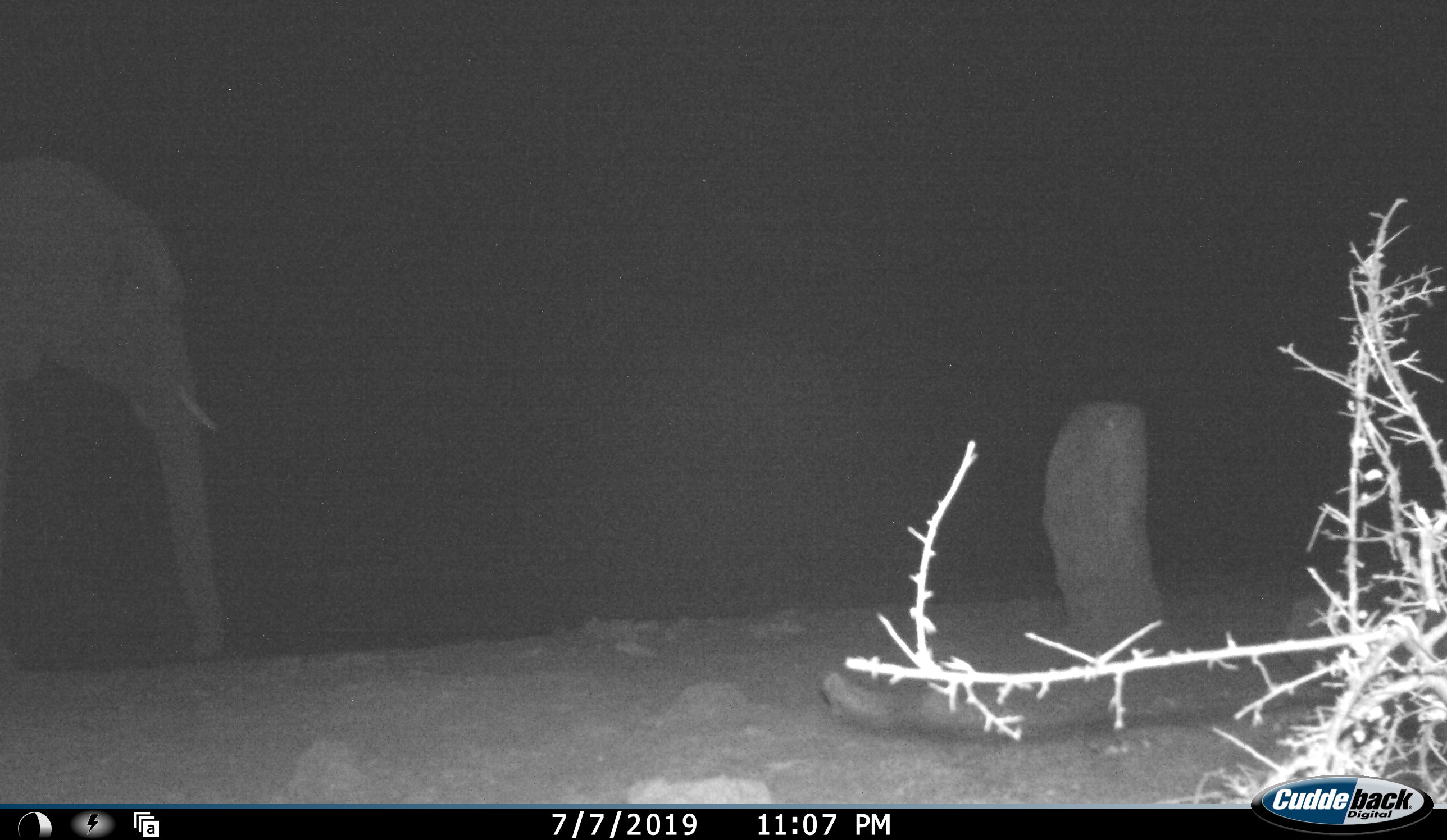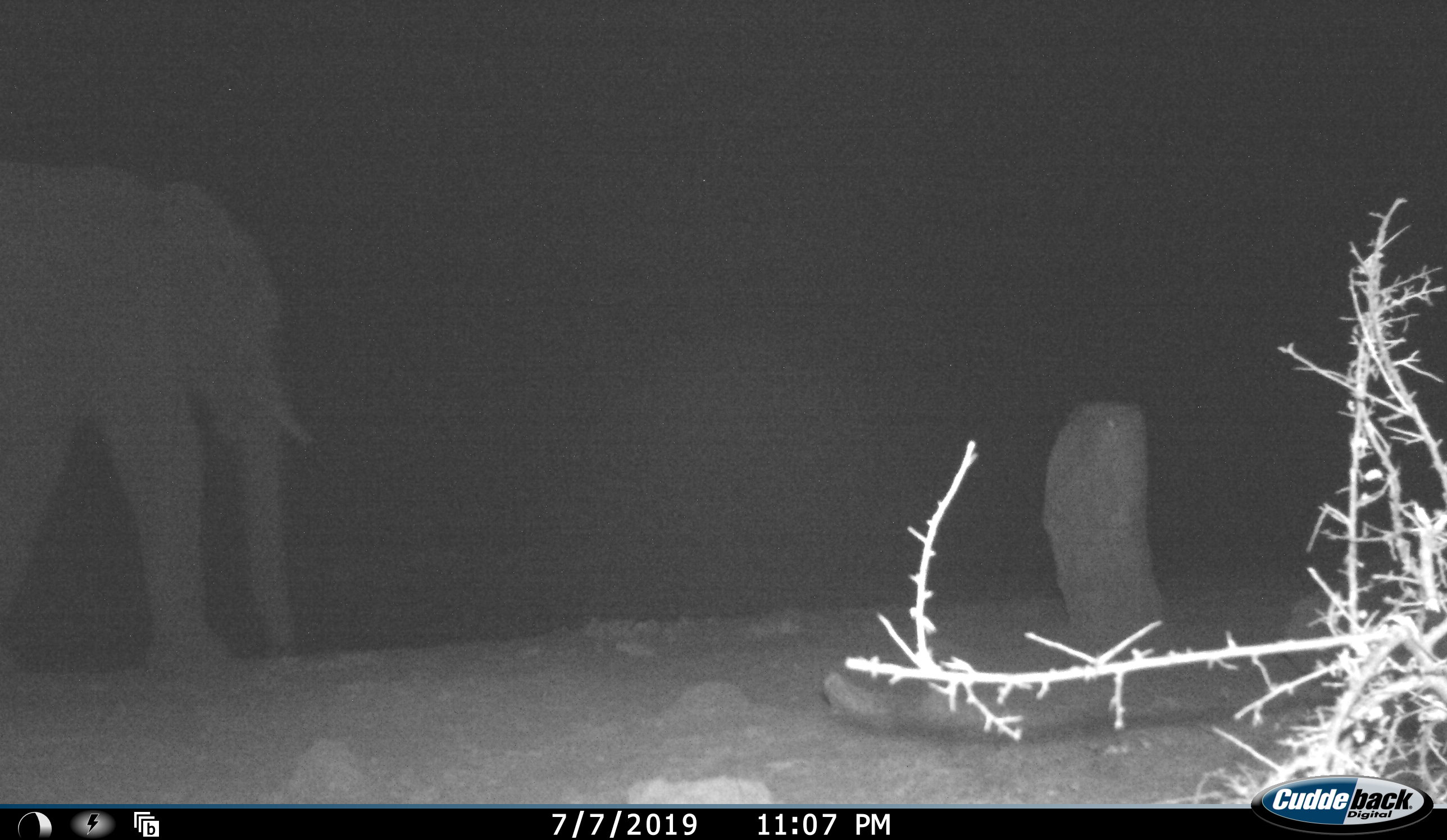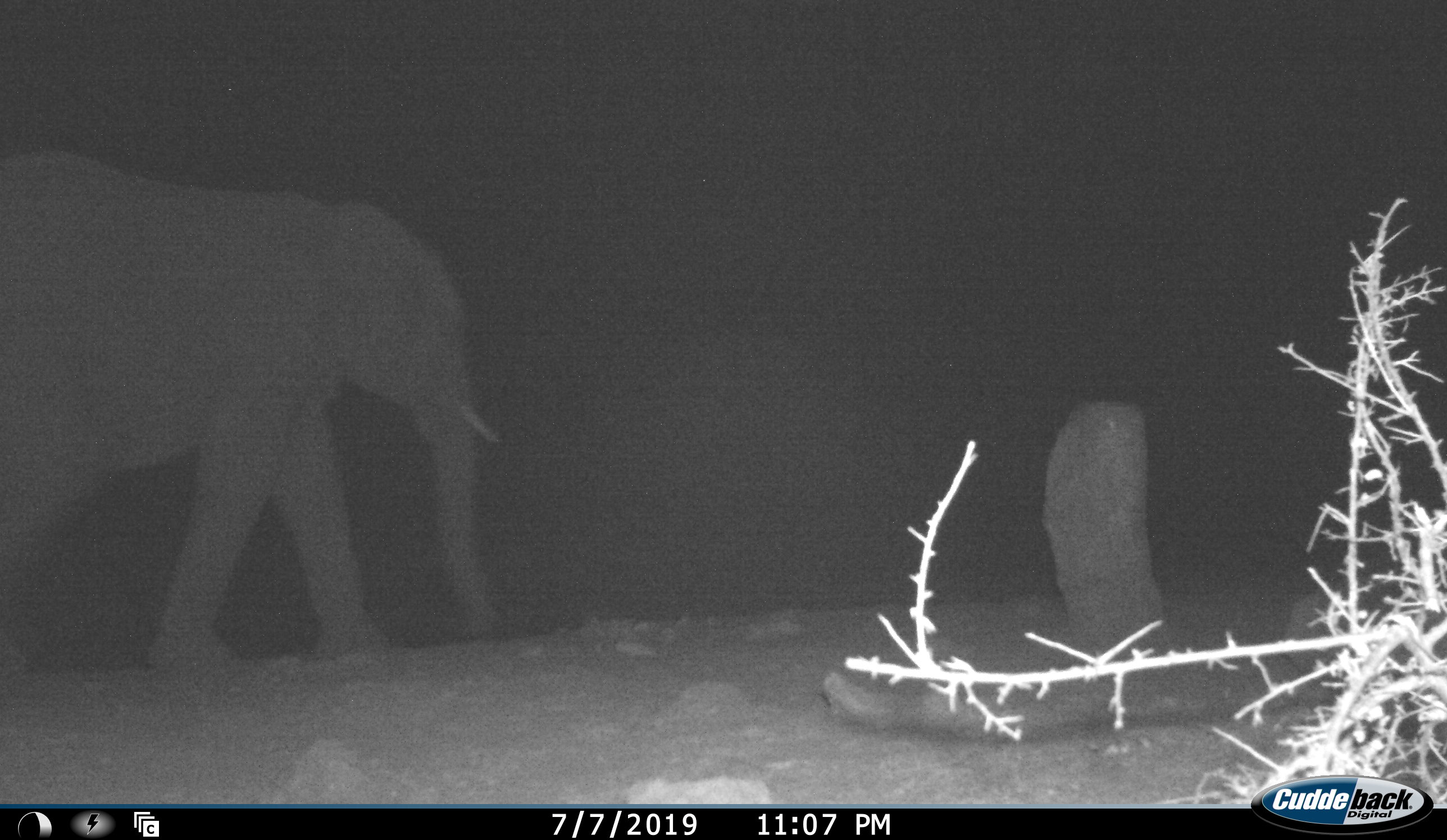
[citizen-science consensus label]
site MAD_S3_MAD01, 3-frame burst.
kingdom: Animalia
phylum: Chordata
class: Mammalia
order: Proboscidea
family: Elephantidae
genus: Loxodonta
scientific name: Loxodonta africana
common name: african bush elephant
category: elephant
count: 1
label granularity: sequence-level